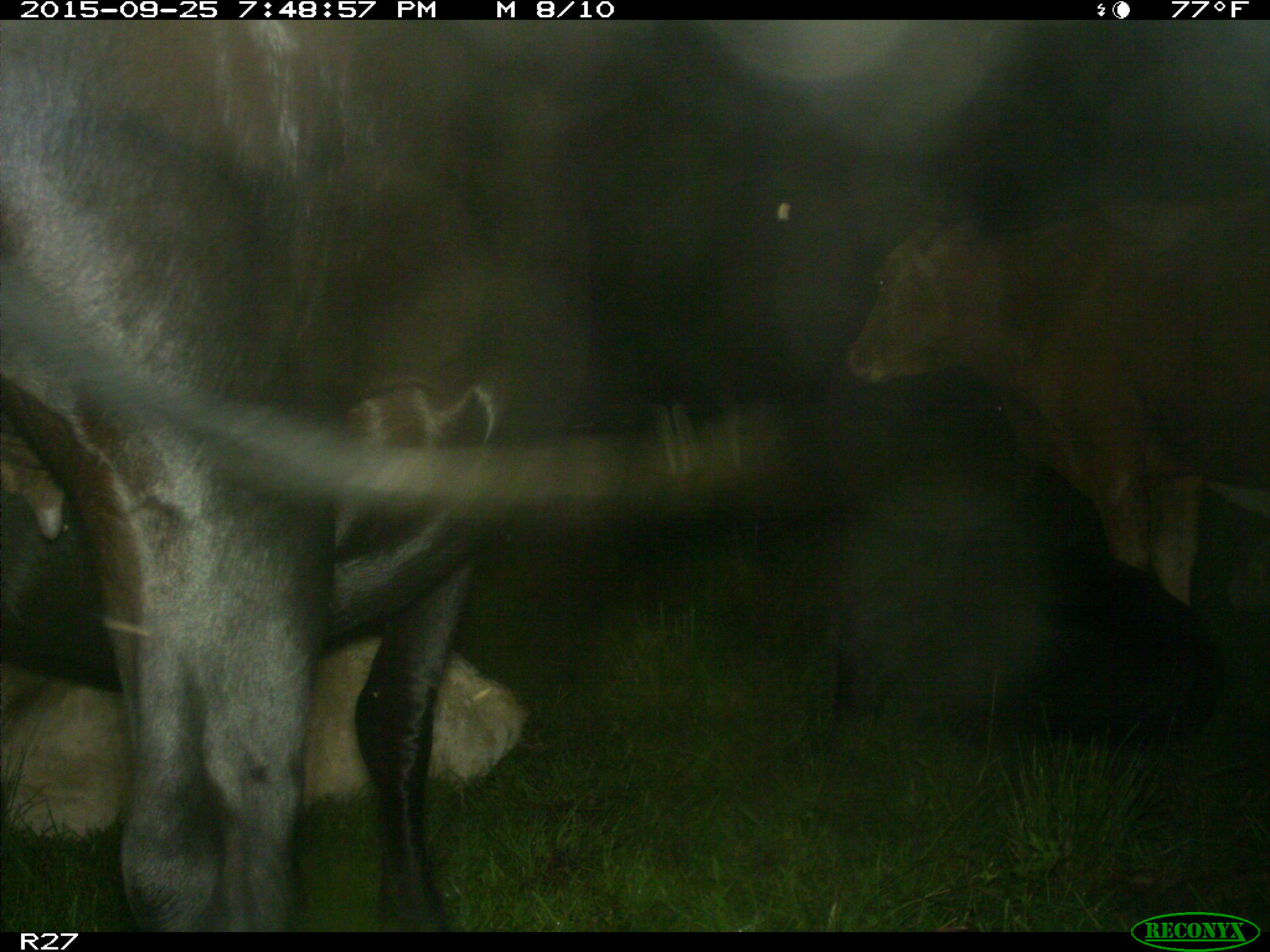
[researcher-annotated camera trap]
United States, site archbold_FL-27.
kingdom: Animalia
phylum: Chordata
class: Mammalia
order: Artiodactyla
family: Bovidae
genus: Bos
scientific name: Bos taurus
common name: domestic cow